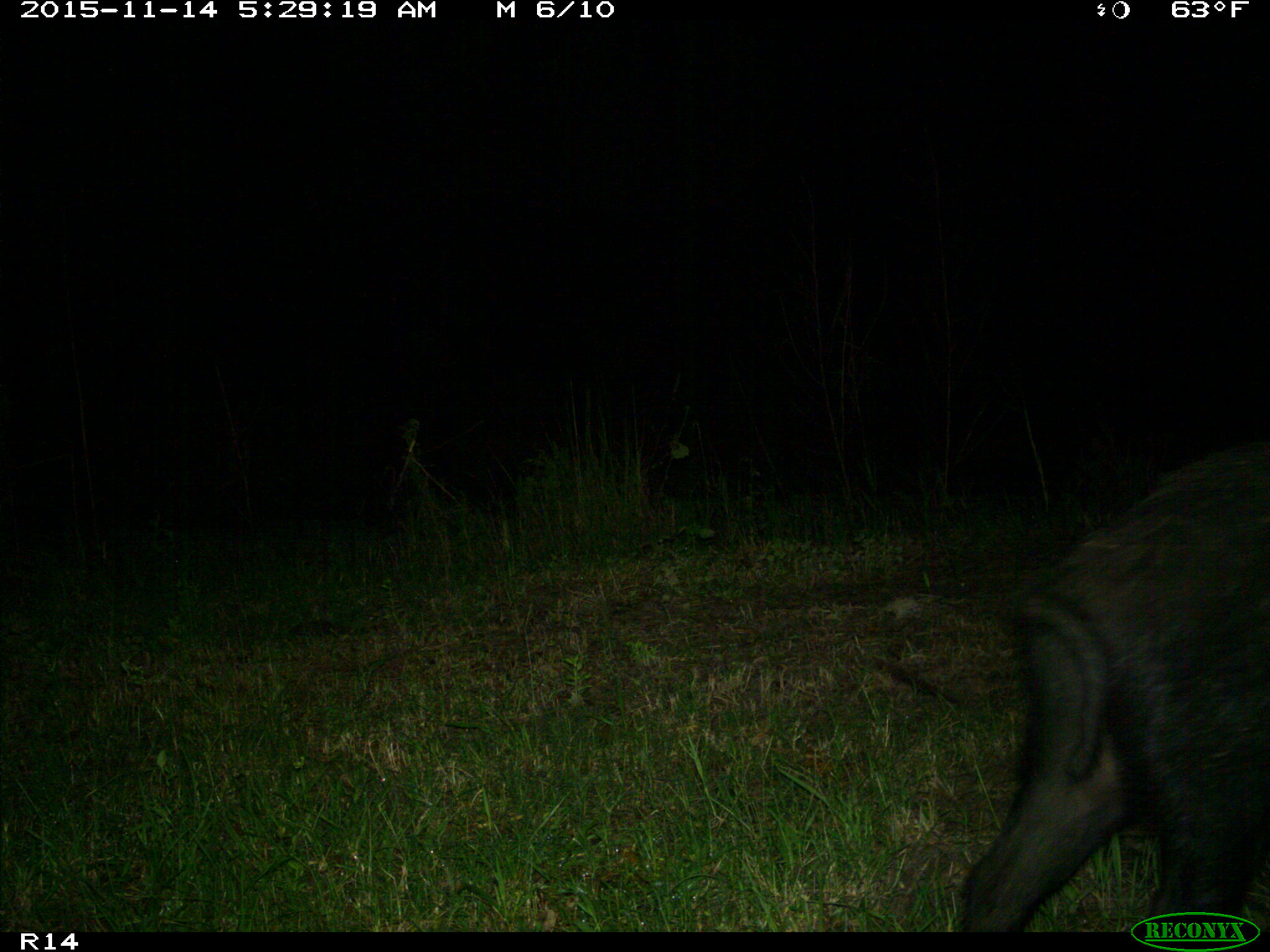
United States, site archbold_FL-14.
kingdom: Animalia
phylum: Chordata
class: Mammalia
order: Artiodactyla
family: Suidae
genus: Sus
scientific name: Sus scrofa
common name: wild boar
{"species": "Sus scrofa (wild boar)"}